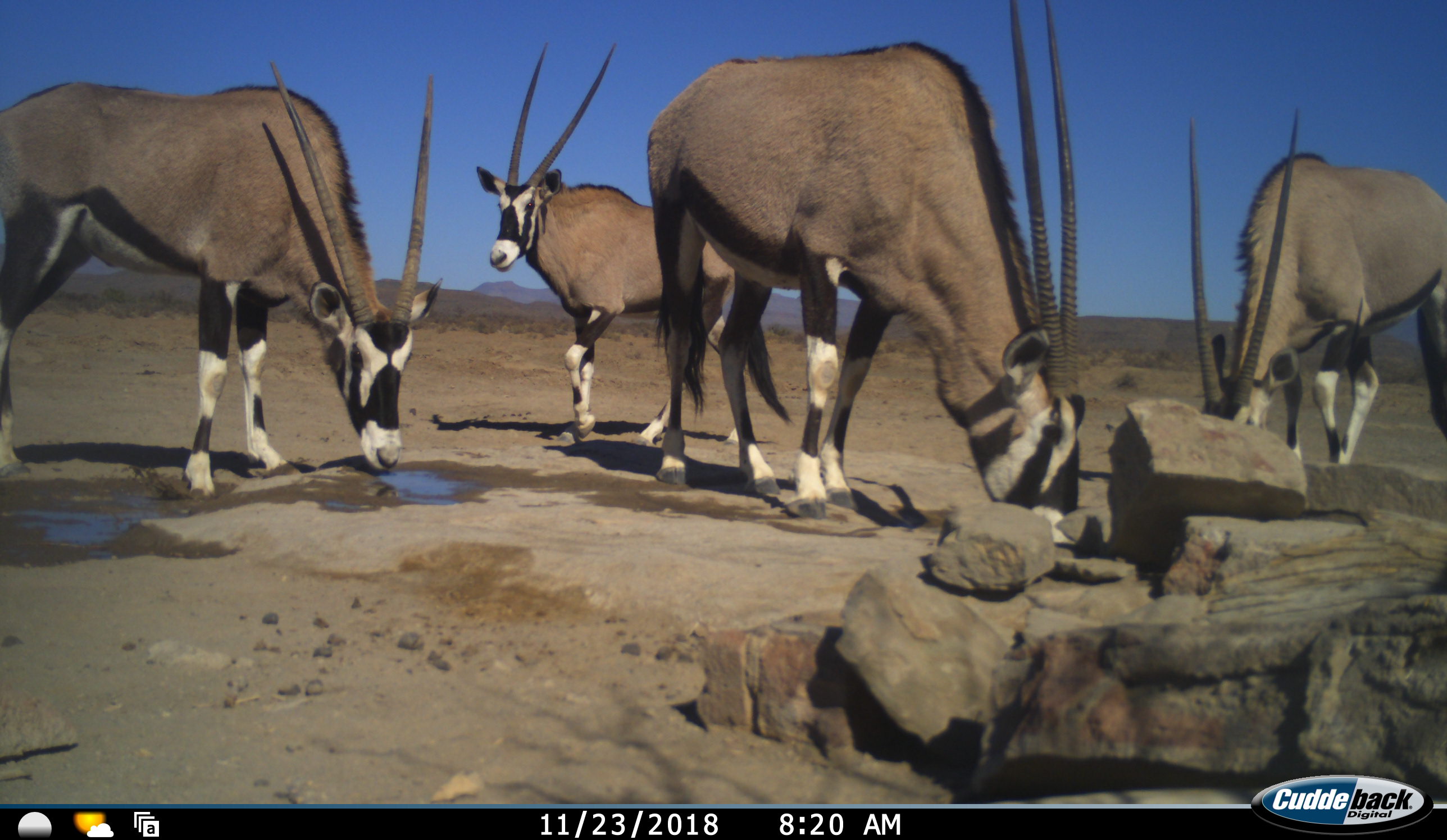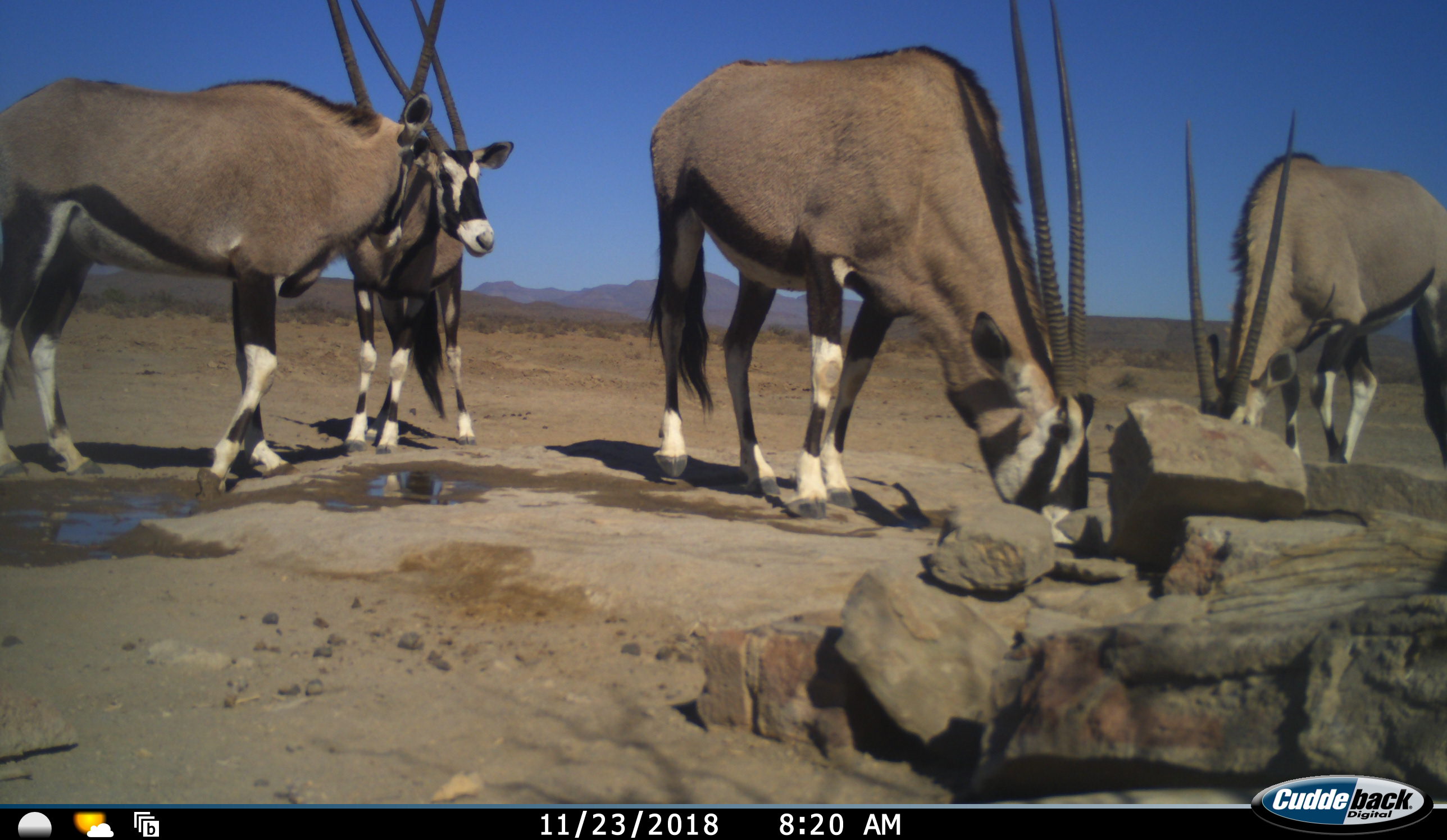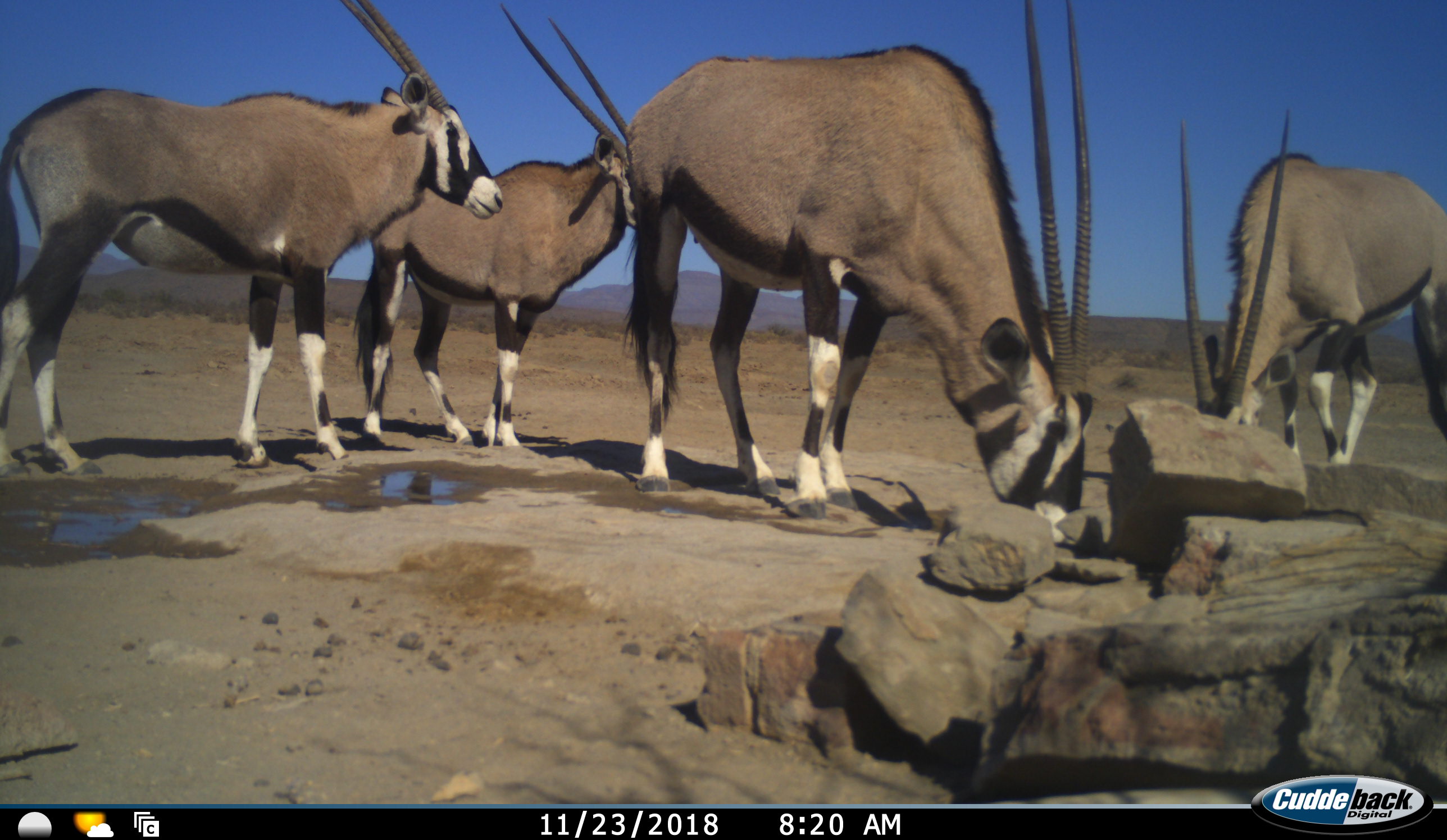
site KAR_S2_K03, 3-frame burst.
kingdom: Animalia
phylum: Chordata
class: Mammalia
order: Artiodactyla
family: Bovidae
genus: Oryx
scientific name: Oryx gazella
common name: gemsbok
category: oryx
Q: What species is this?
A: Oryx (gemsbok) (Oryx gazella).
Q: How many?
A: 4.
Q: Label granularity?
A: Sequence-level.